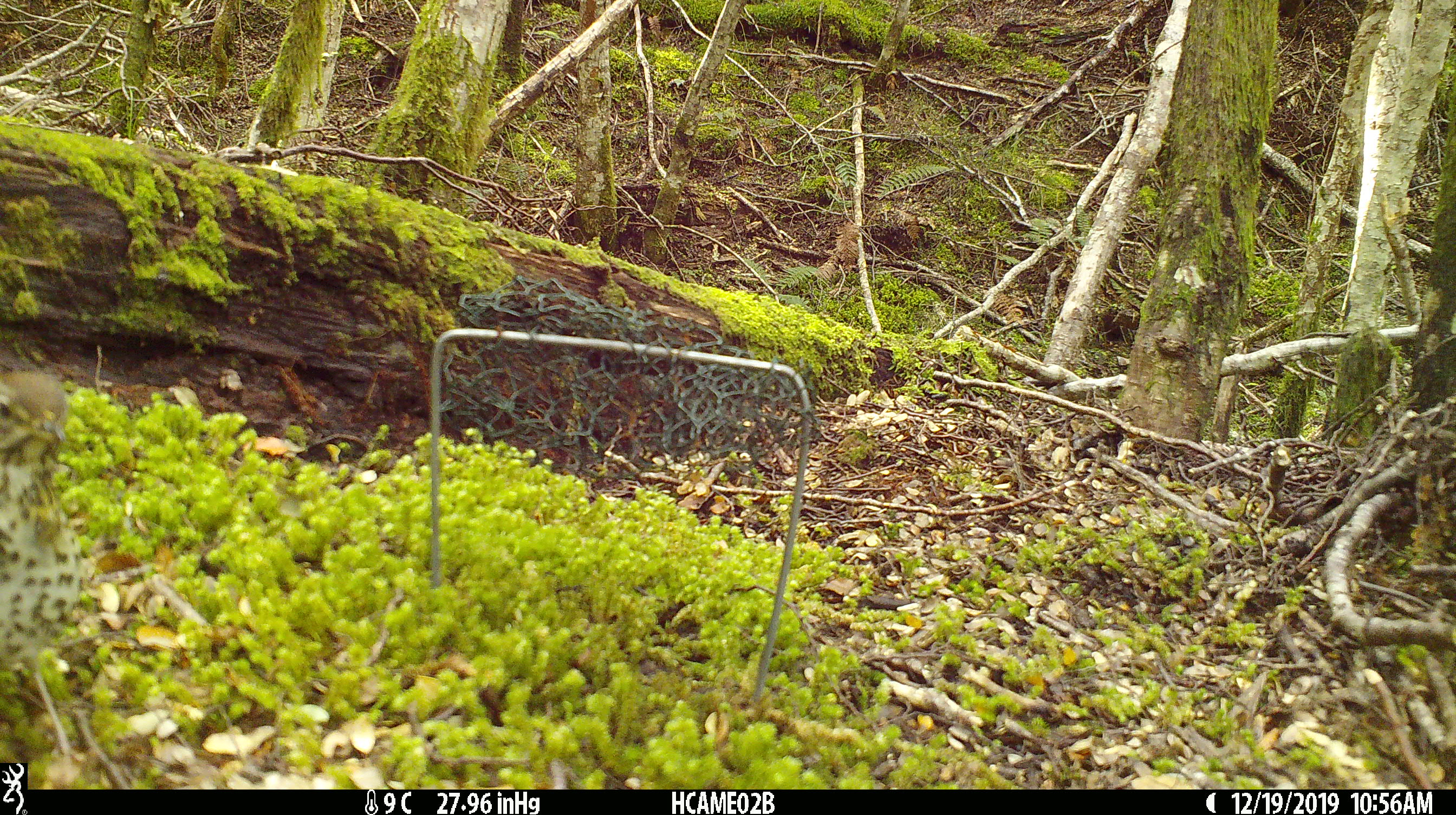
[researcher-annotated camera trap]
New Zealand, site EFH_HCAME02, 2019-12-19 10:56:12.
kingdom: Animalia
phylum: Chordata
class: Aves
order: Passeriformes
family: Turdidae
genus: Turdus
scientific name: Turdus philomelos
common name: song thrush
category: thrush